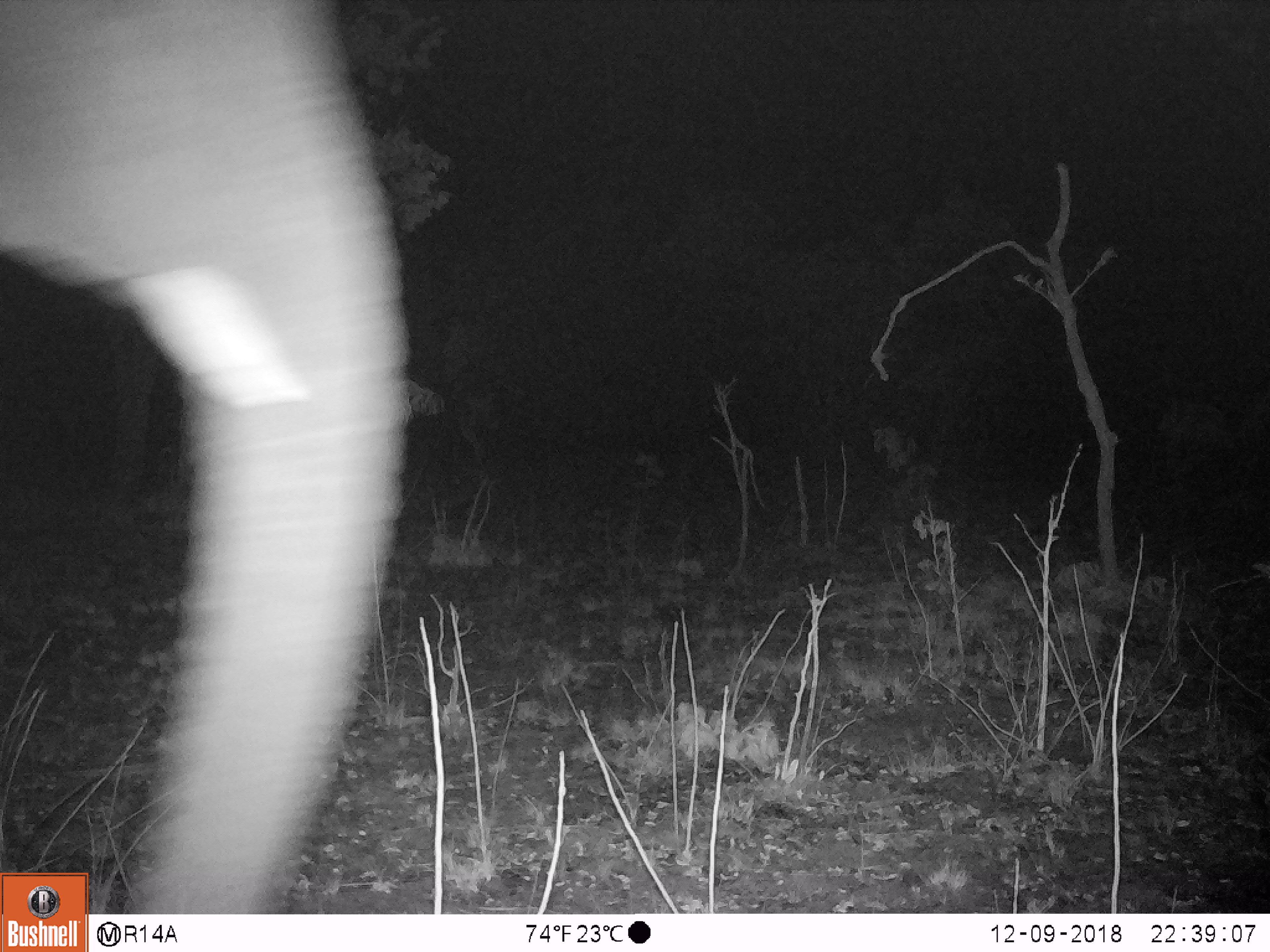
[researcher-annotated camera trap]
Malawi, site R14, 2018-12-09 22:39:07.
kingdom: Animalia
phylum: Chordata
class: Mammalia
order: Proboscidea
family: Elephantidae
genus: Loxodonta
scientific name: Loxodonta africana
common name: african savanna elephant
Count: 1.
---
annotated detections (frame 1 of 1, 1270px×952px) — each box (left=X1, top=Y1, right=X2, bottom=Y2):
african savanna elephant: (left=2, top=0, right=423, bottom=871)